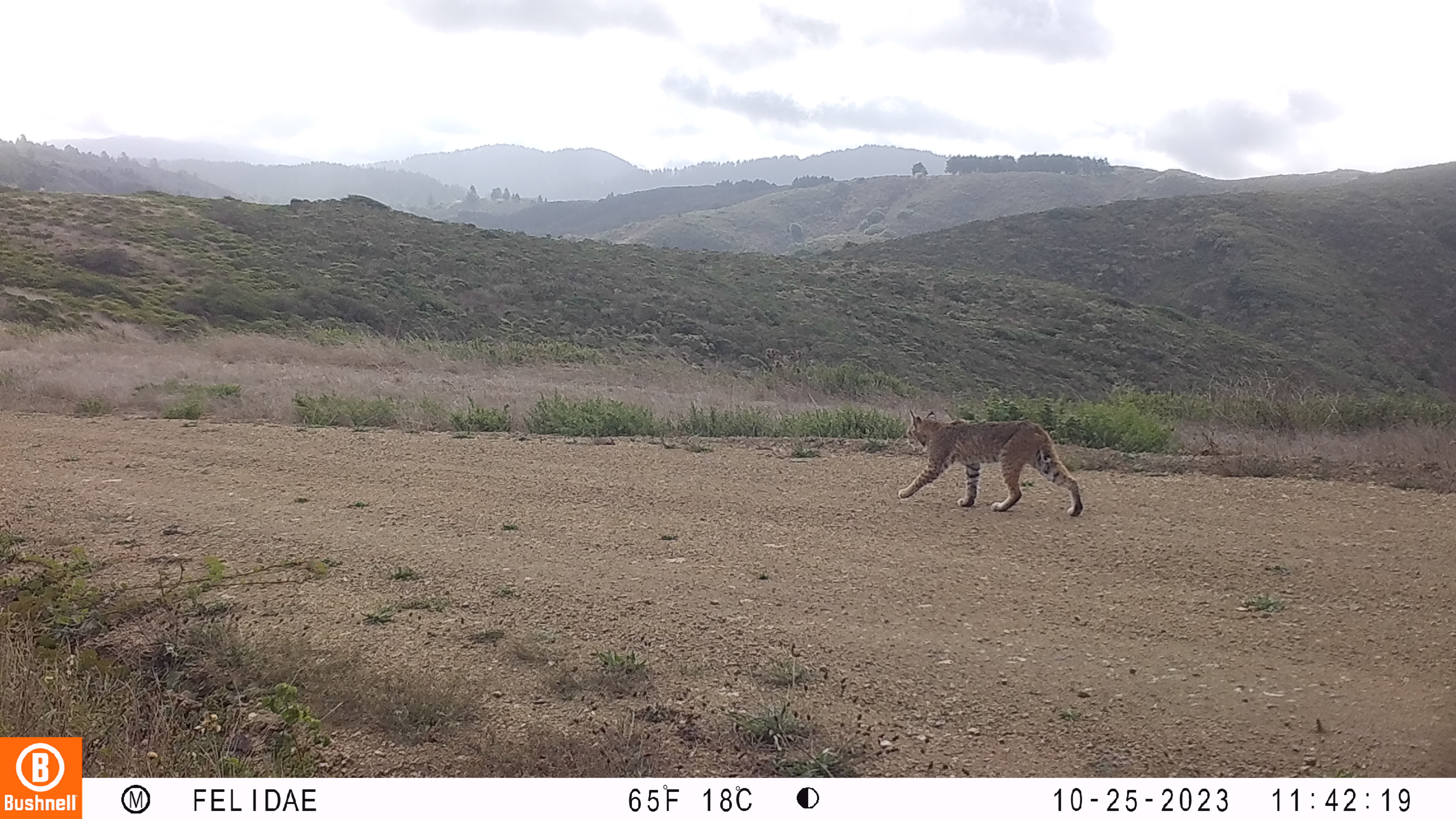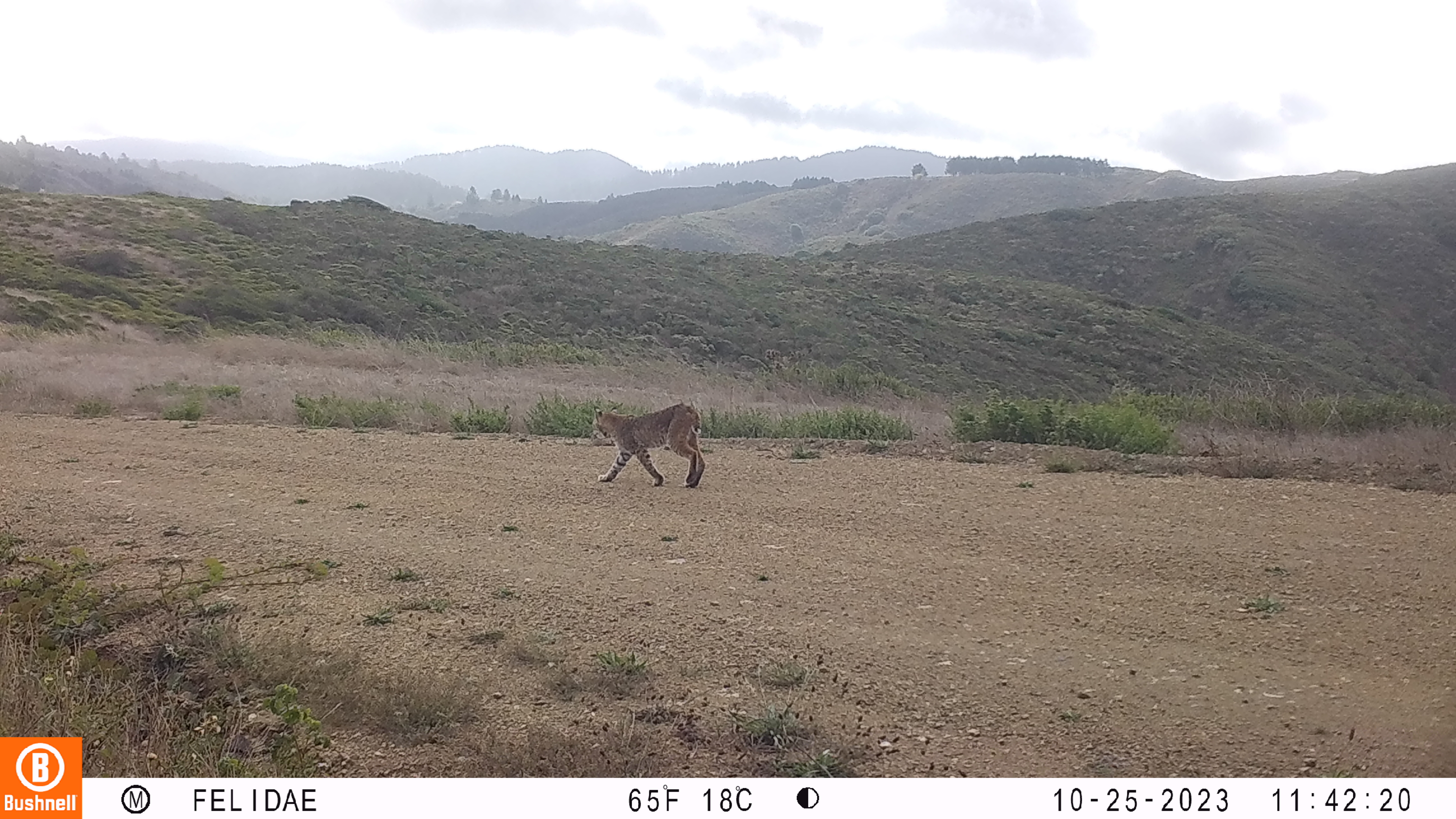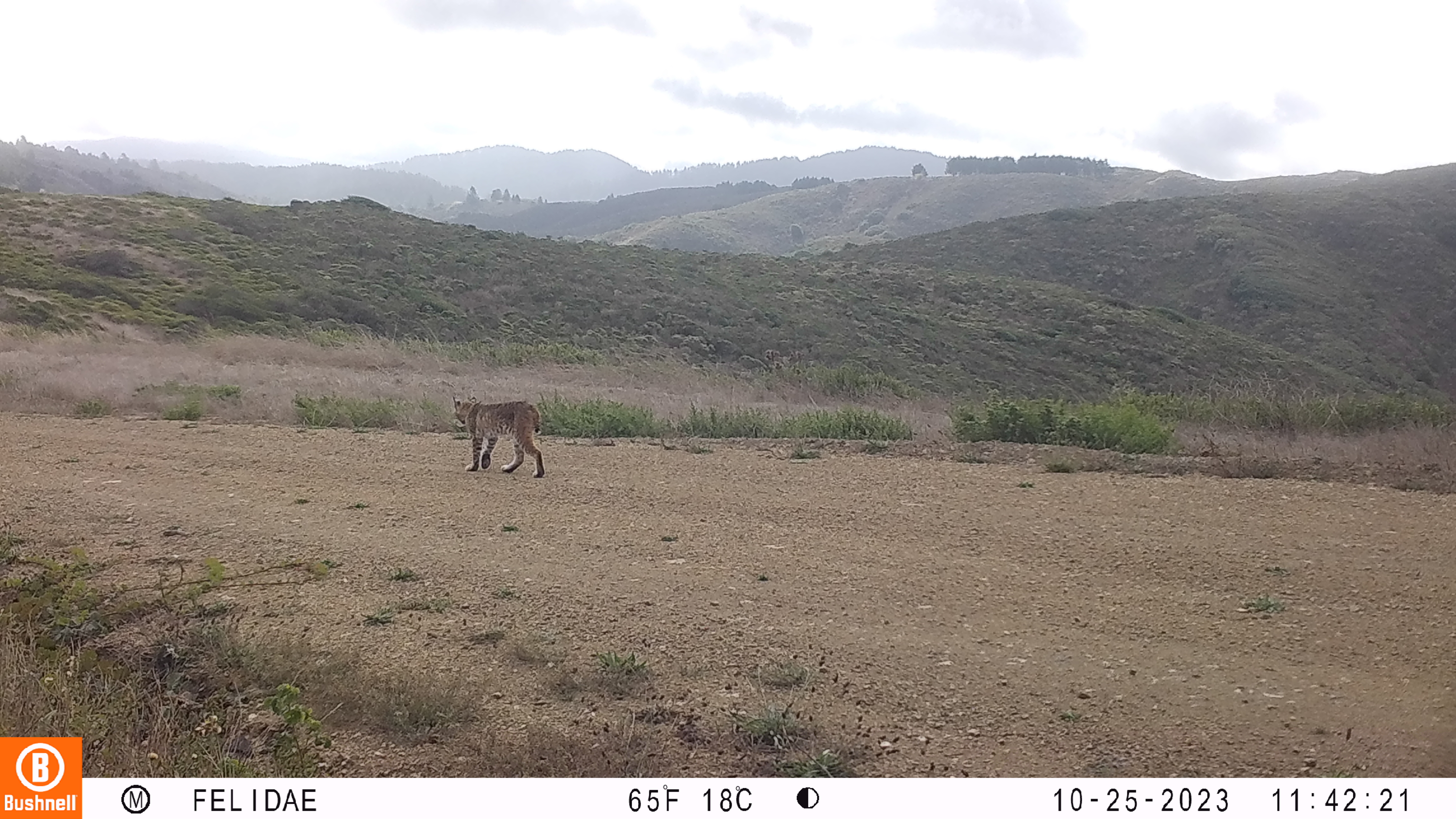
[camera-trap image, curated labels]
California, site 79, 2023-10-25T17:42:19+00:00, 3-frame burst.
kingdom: Animalia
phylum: Chordata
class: Mammalia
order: Carnivora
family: Felidae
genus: Lynx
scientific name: Lynx rufus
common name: bobcat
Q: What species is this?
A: Bobcat (Lynx rufus).